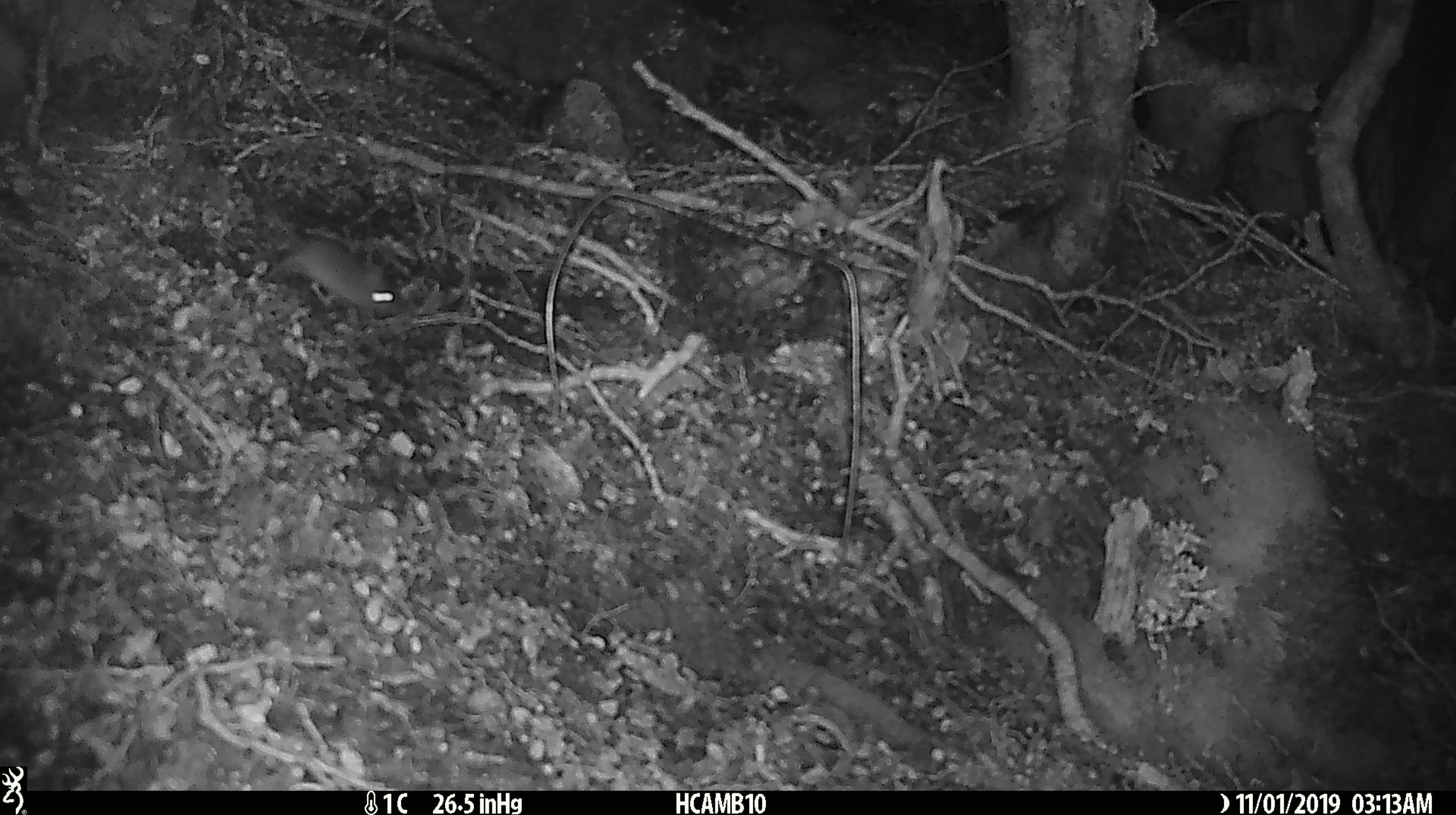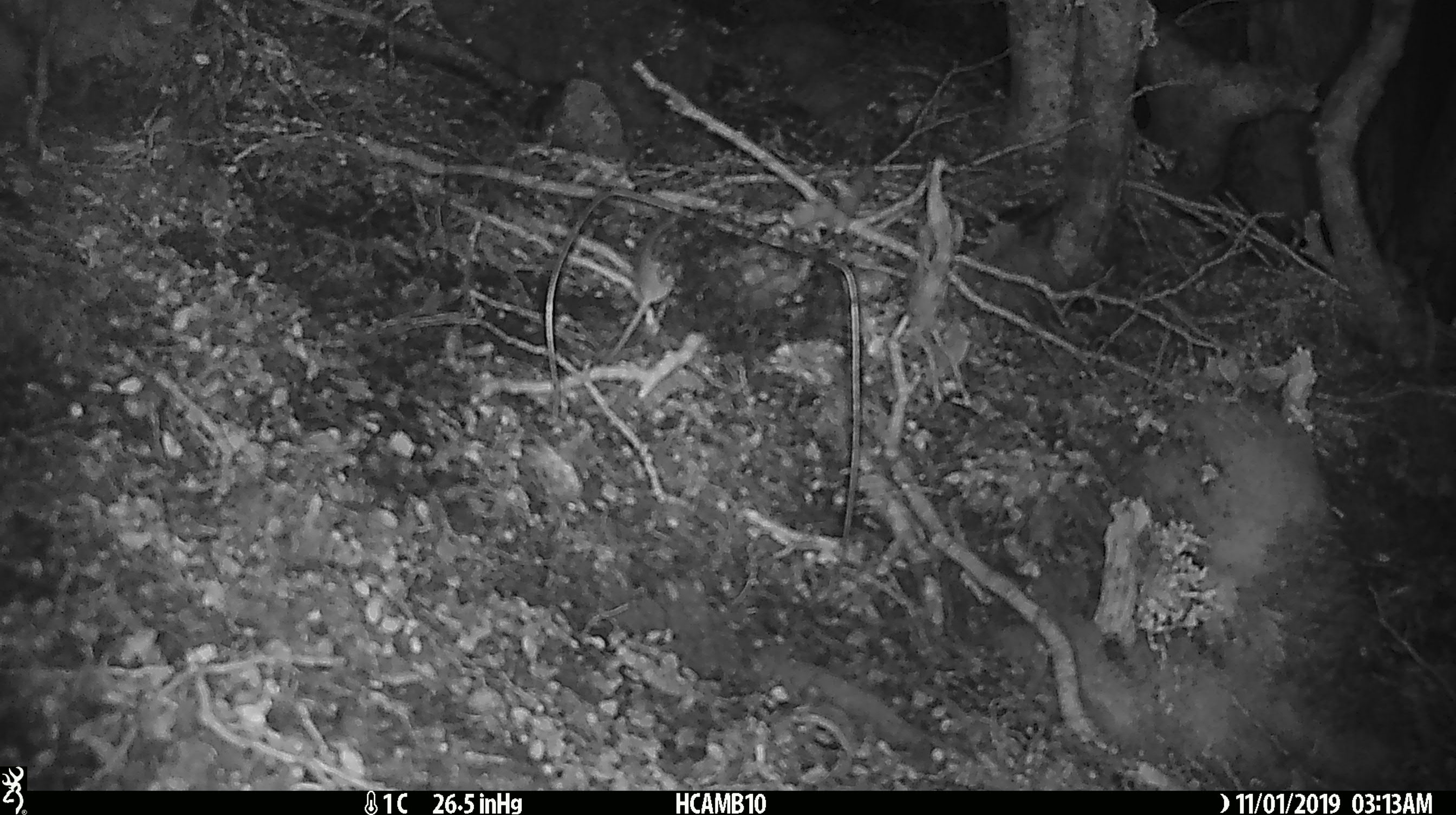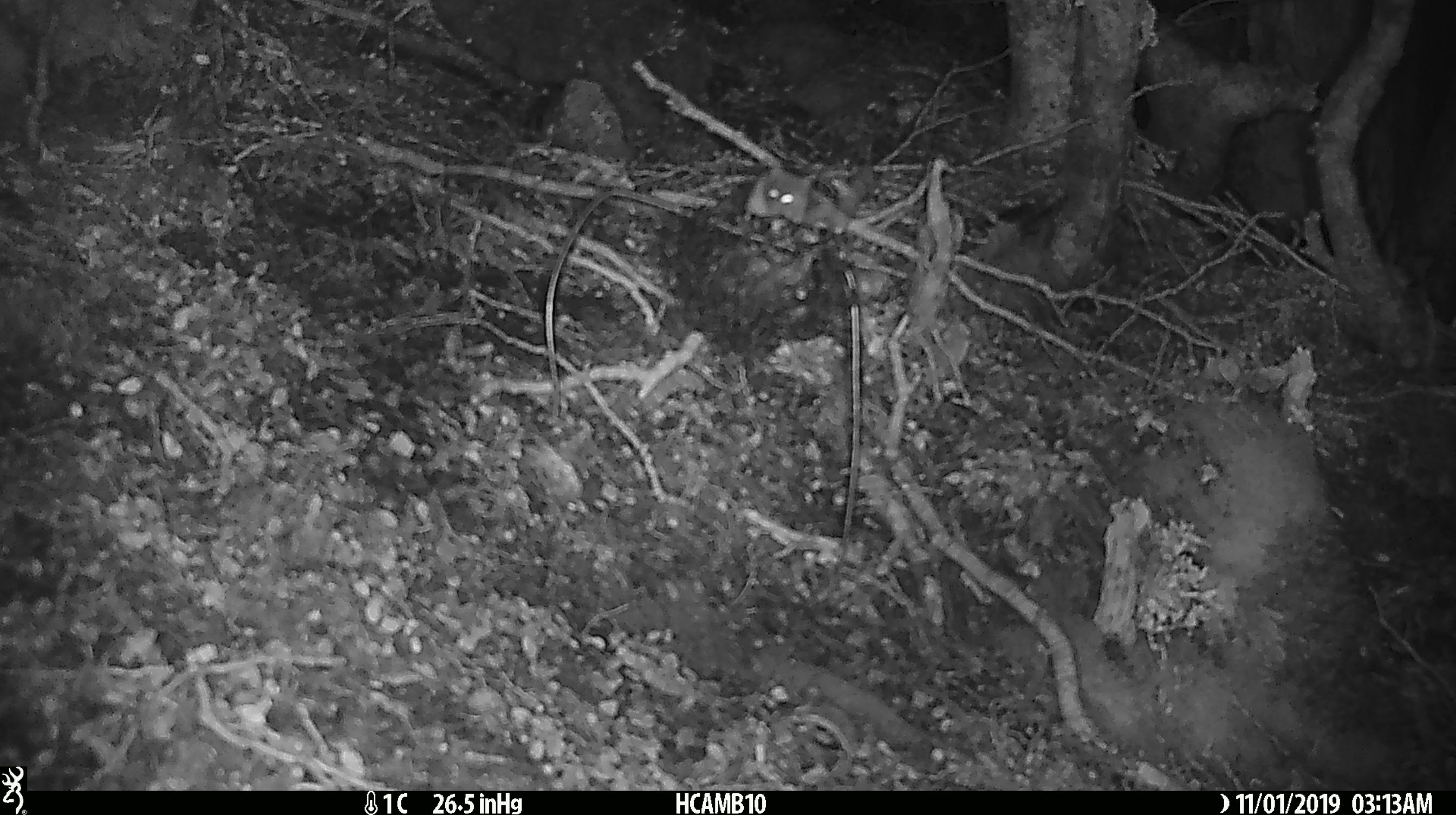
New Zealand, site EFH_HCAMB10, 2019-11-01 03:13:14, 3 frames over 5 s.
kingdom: Animalia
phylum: Chordata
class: Mammalia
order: Rodentia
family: Muridae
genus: Mus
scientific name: Mus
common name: mouse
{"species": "mouse (Mus)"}